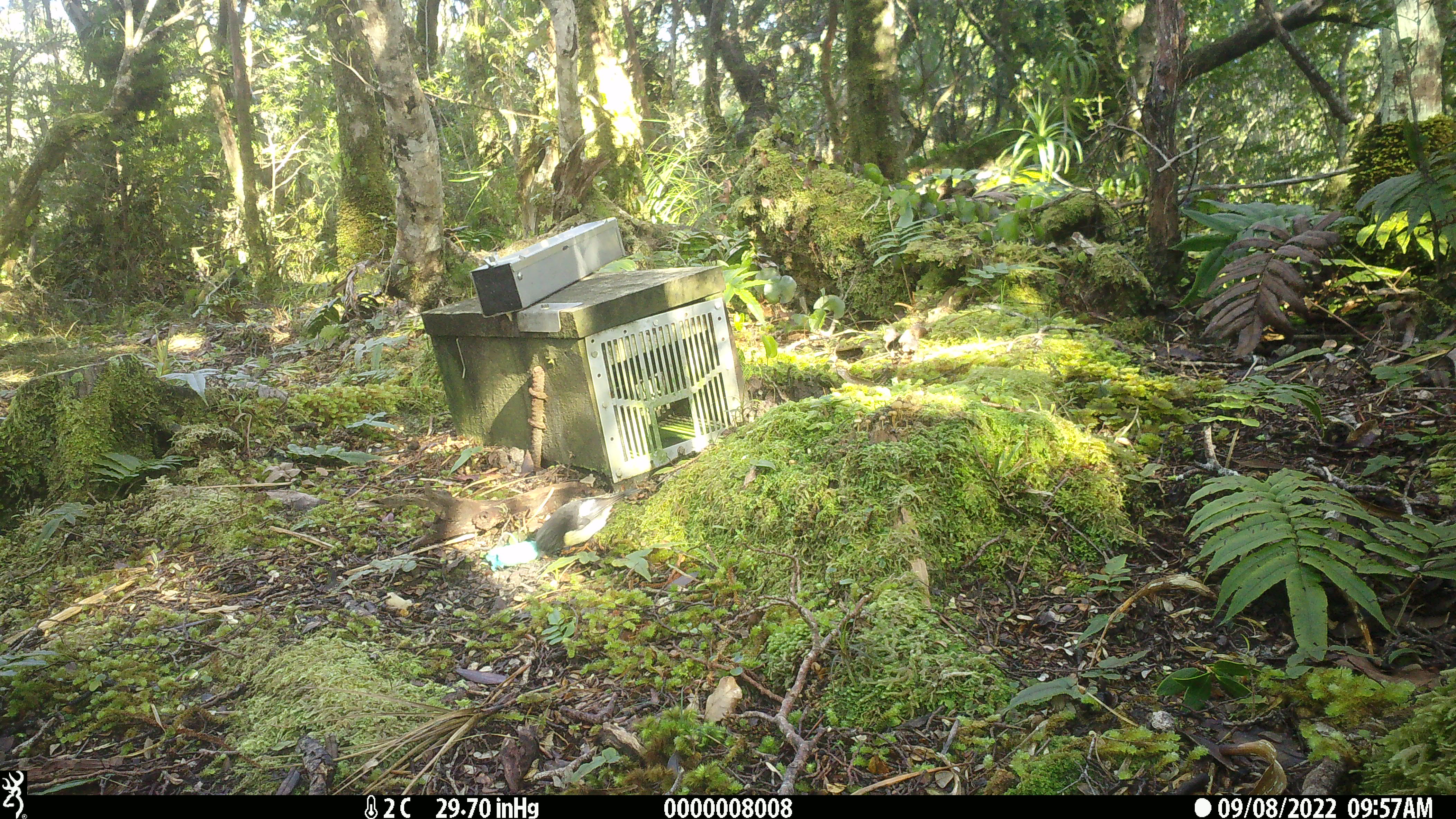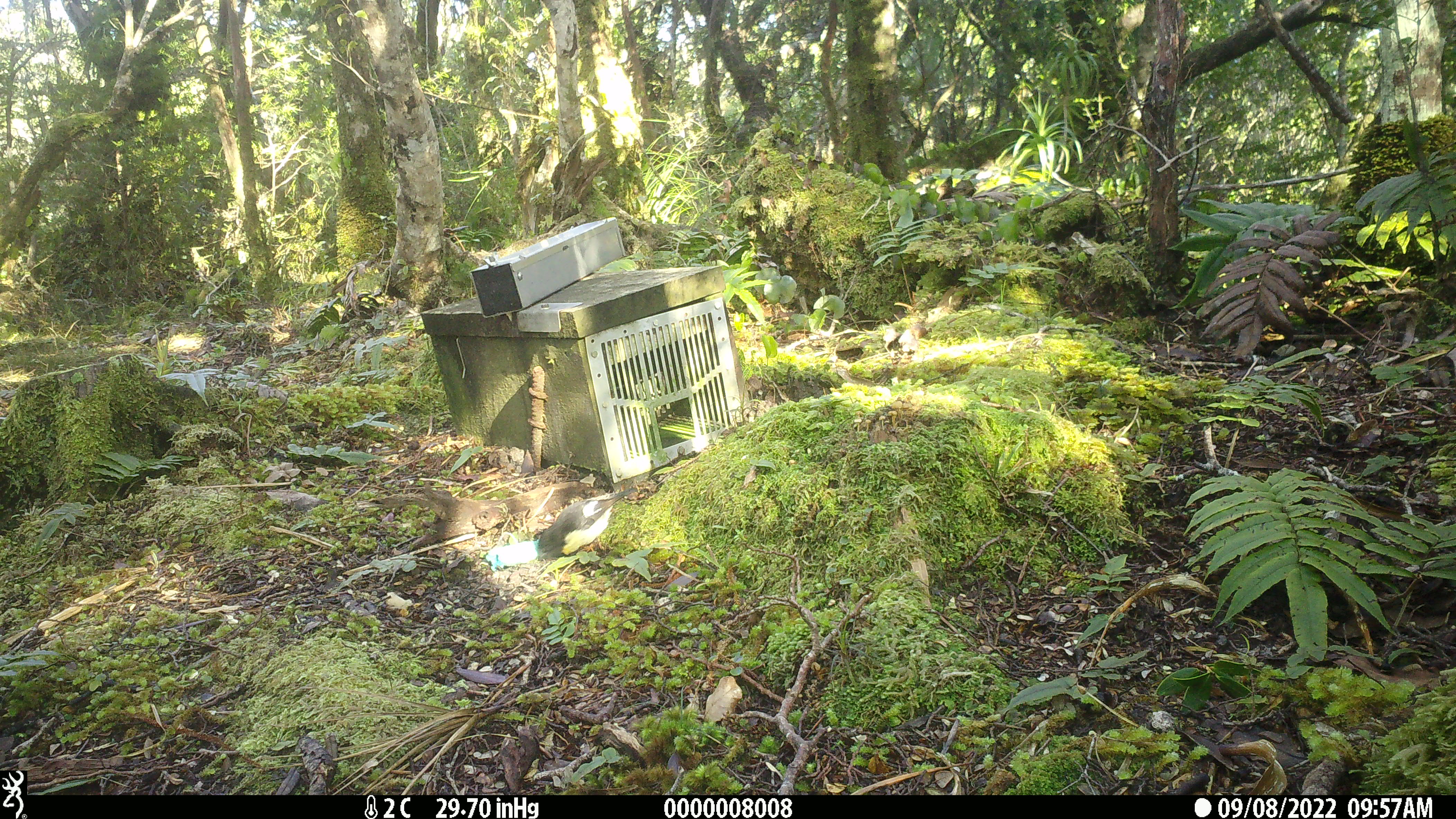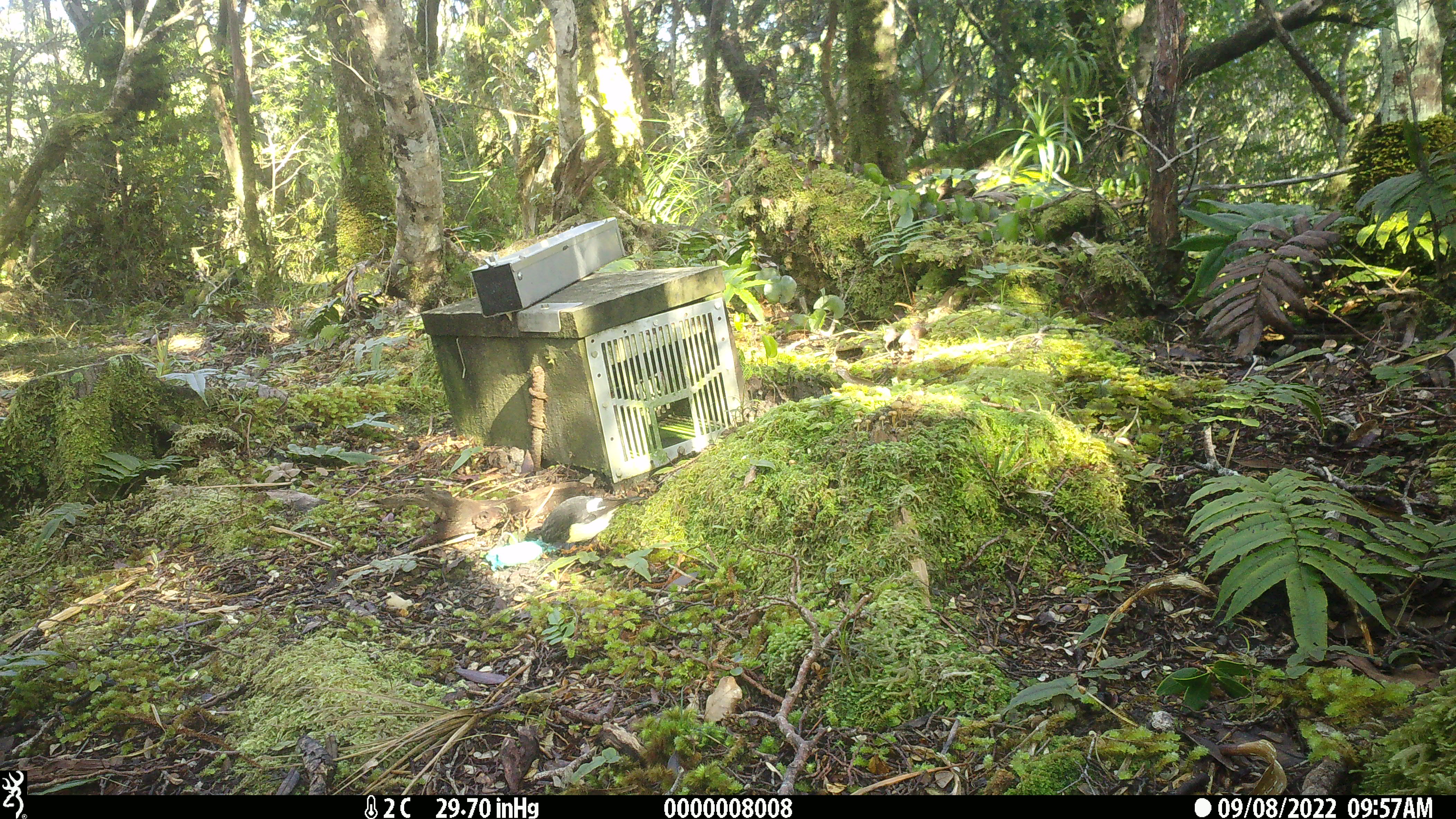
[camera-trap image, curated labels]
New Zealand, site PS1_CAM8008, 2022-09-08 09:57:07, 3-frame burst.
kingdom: Animalia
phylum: Chordata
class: Aves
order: Passeriformes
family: Petroicidae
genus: Petroica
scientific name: Petroica macrocephala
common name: tomtit